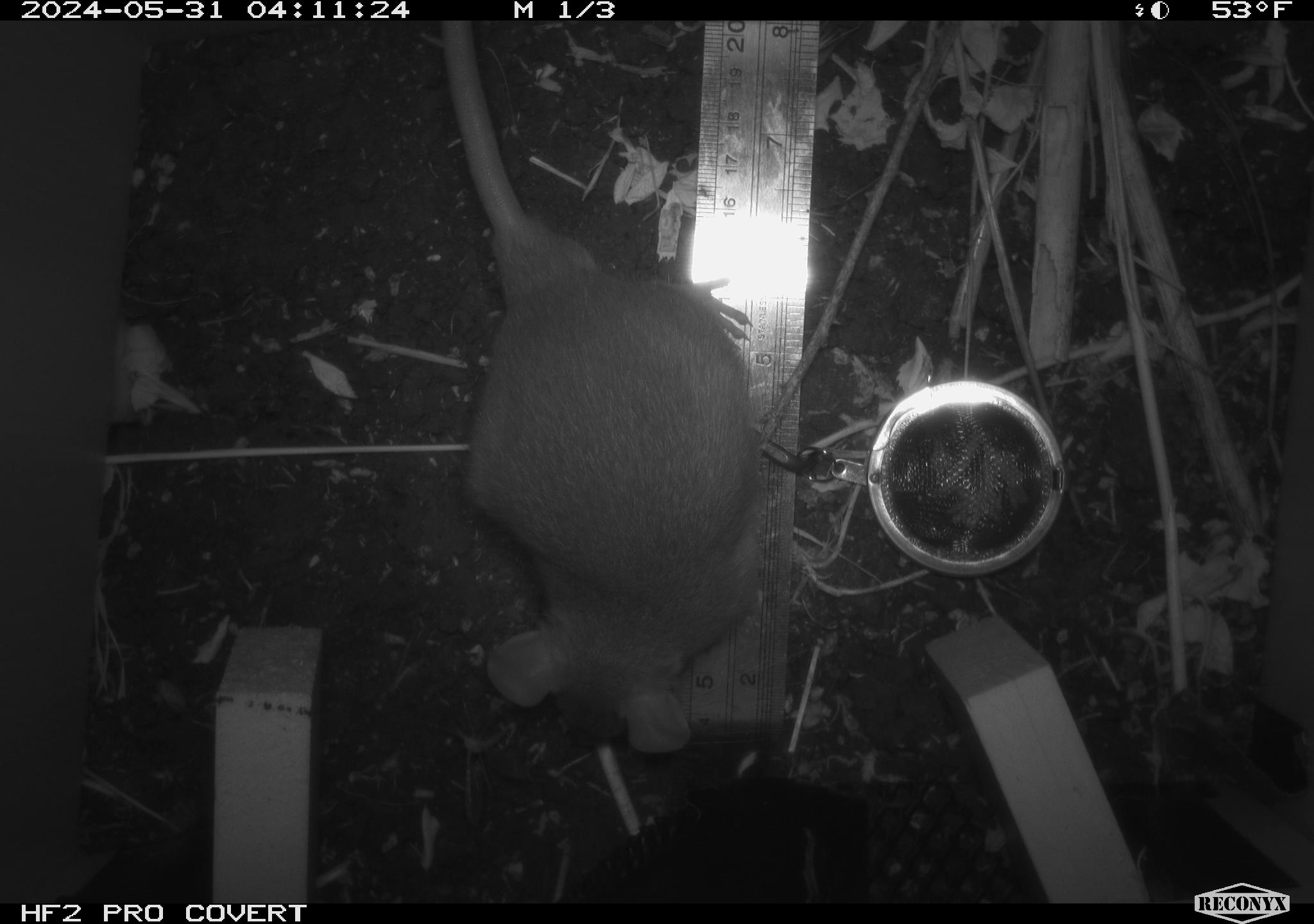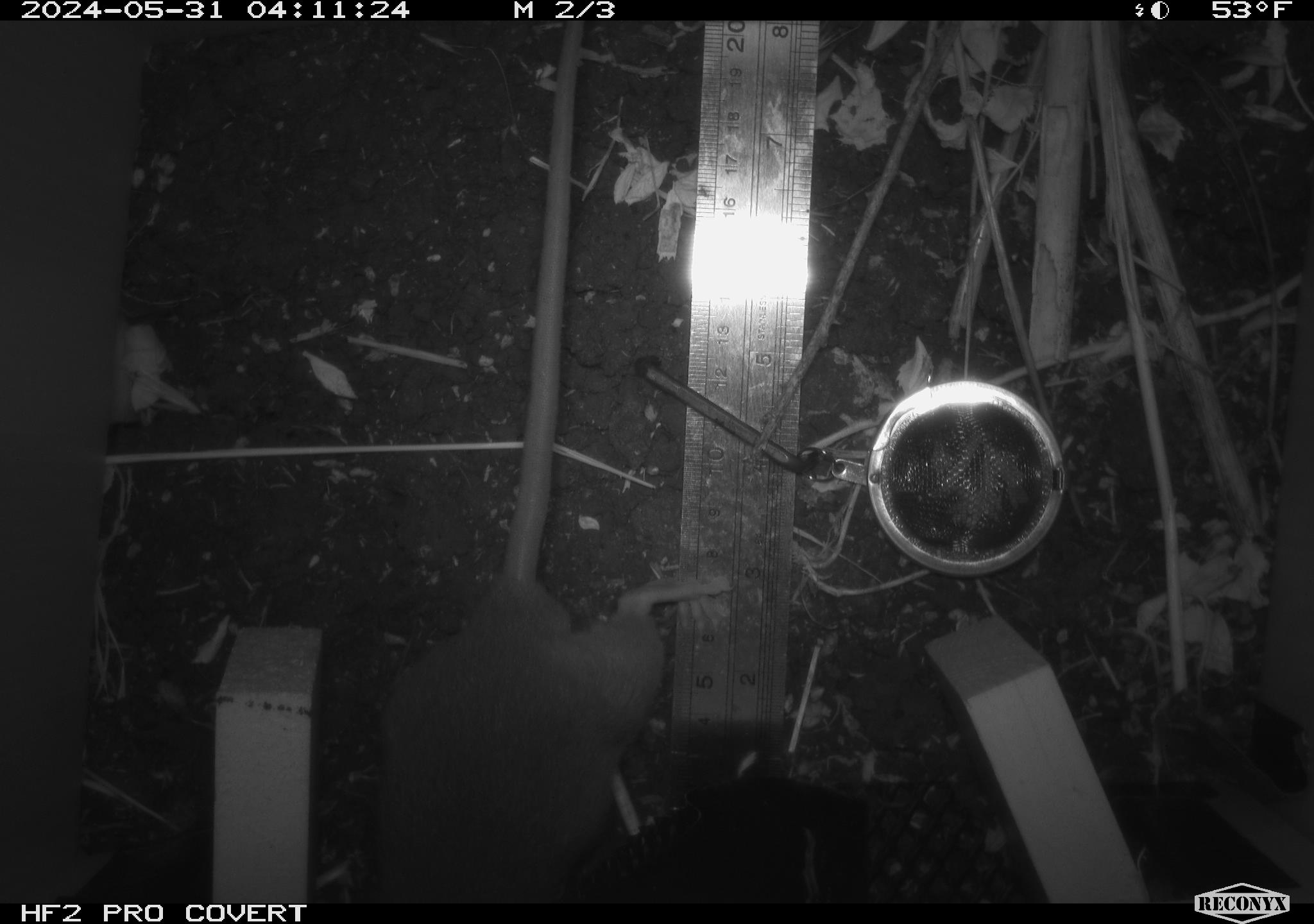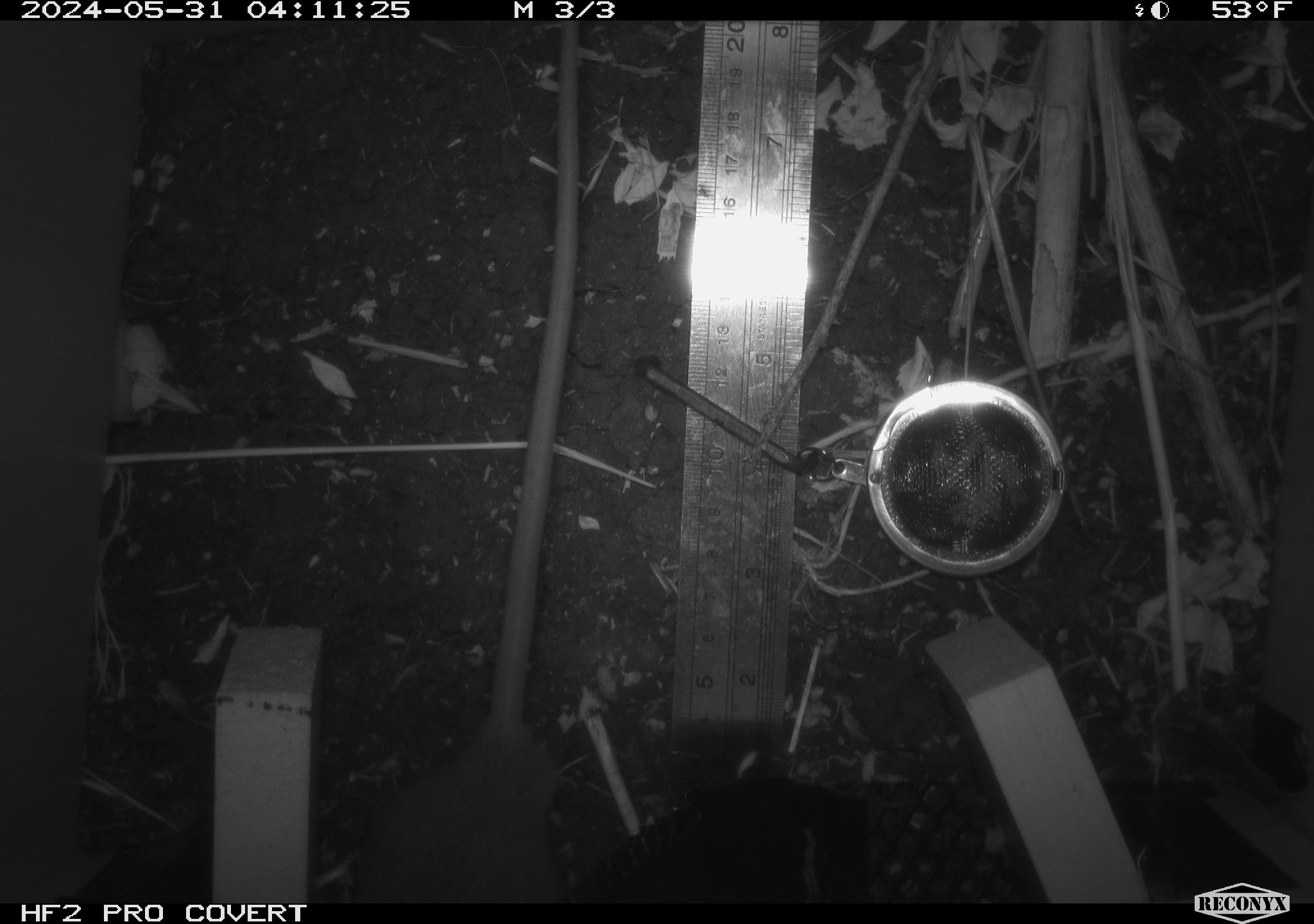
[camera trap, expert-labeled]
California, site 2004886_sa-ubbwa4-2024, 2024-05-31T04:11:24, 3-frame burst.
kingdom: Animalia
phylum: Chordata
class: Mammalia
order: Rodentia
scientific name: Rodentia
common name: woodrat or rat or mouse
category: woodrat or rat or mouse species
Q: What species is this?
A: Woodrat or rat or mouse species (woodrat or rat or mouse) (Rodentia).